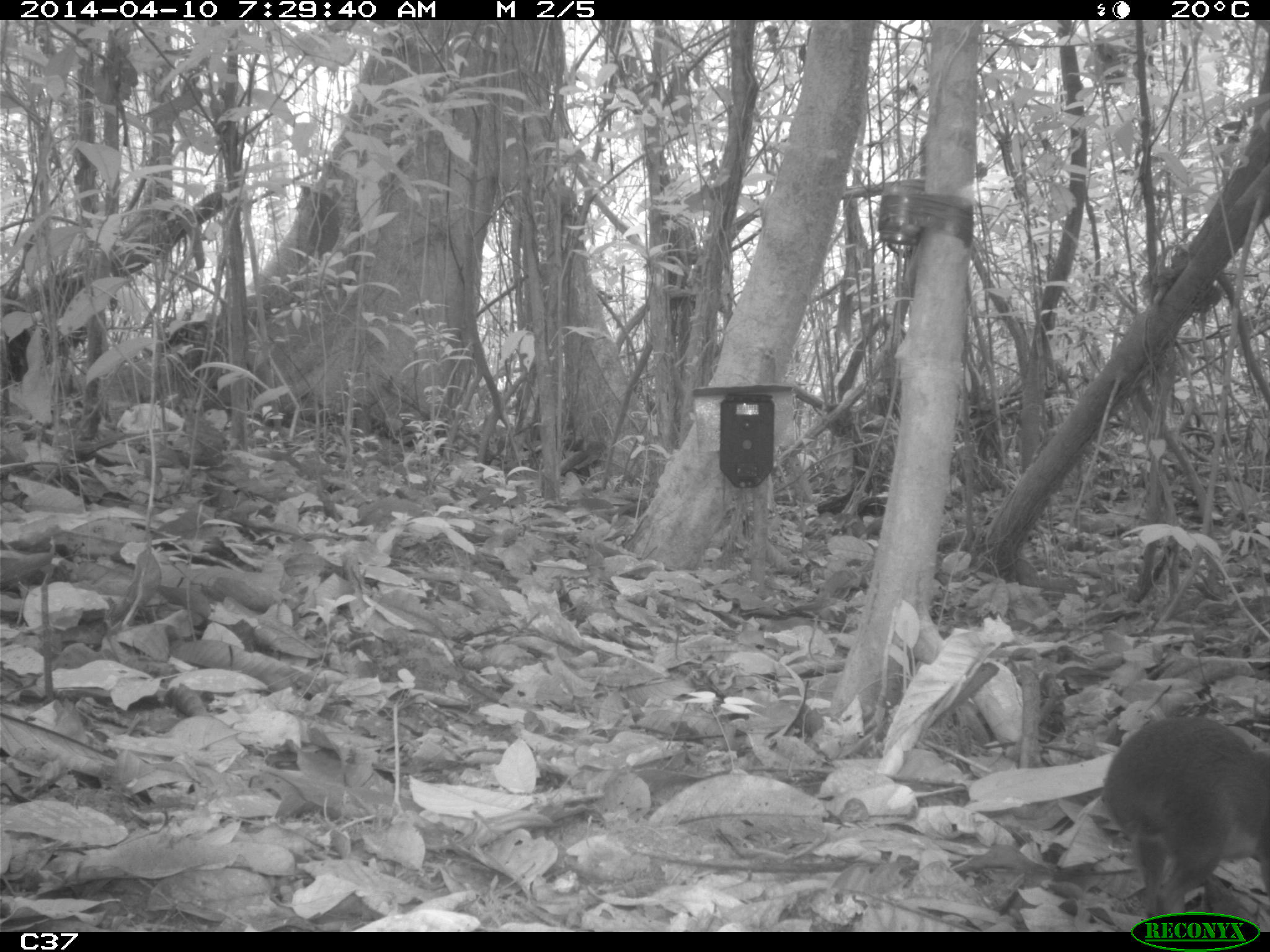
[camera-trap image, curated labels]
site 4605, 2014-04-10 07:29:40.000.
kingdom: Animalia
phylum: Chordata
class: Mammalia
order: Rodentia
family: Dasyproctidae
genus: Myoprocta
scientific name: Myoprocta pratti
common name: green acouchi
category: myoprocta pratii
Myoprocta pratii (green acouchi) (Myoprocta pratti), count 1, age adult.